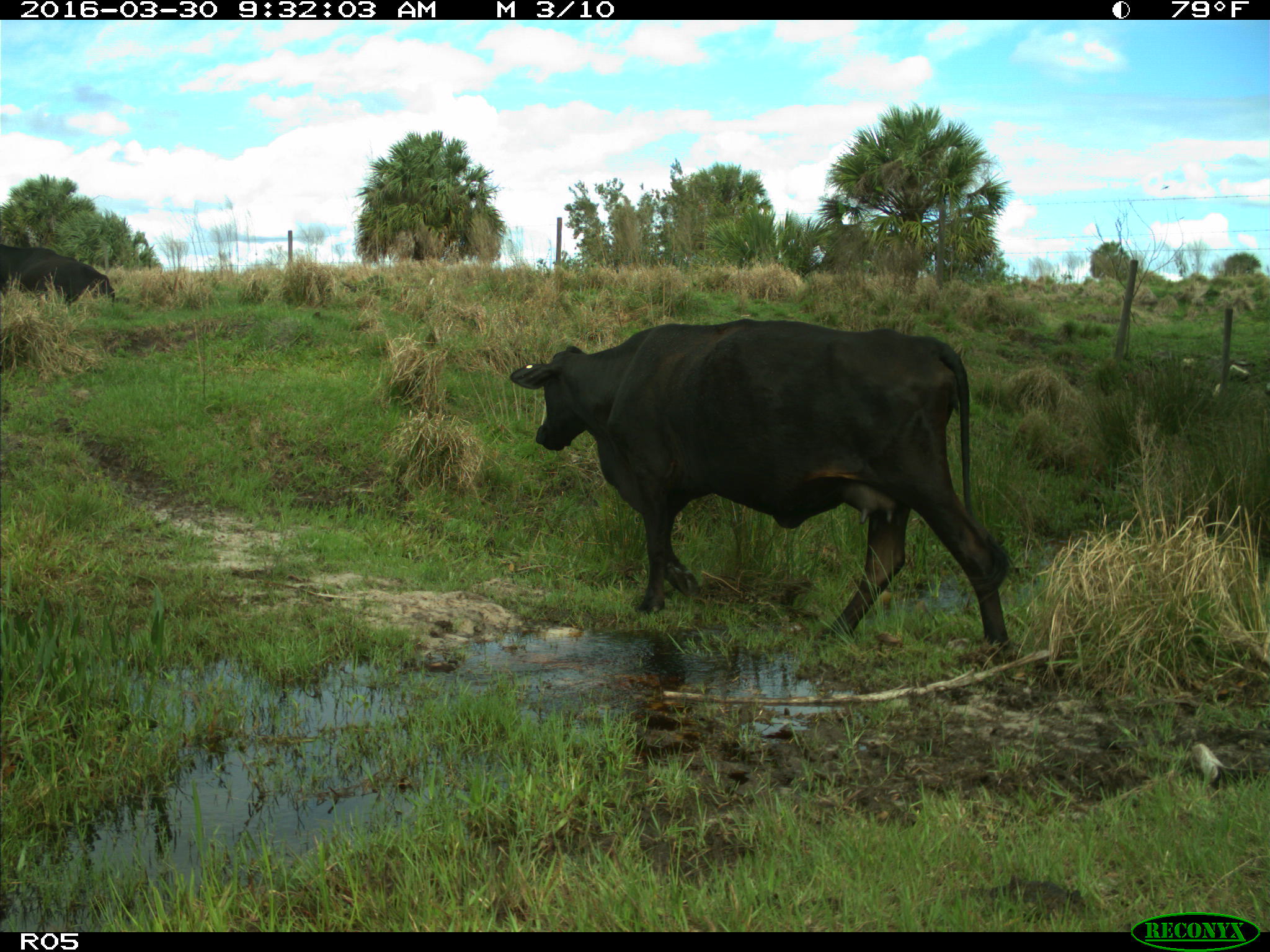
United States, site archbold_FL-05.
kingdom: Animalia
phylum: Chordata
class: Mammalia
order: Artiodactyla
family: Bovidae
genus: Bos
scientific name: Bos taurus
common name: domestic cow